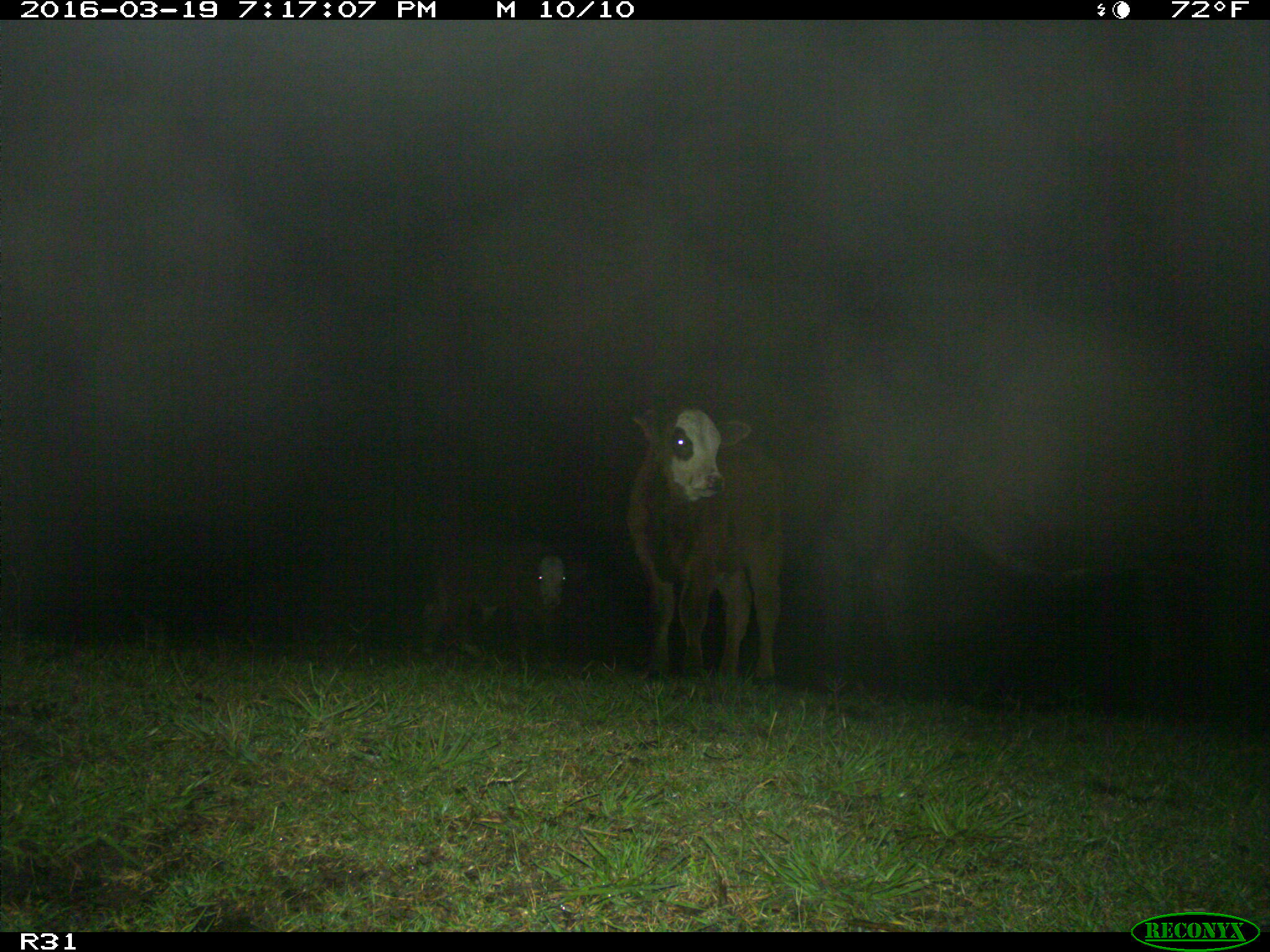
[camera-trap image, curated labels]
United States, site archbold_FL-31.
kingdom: Animalia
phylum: Chordata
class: Mammalia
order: Artiodactyla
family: Bovidae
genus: Bos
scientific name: Bos taurus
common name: domestic cow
Bos taurus (domestic cow).